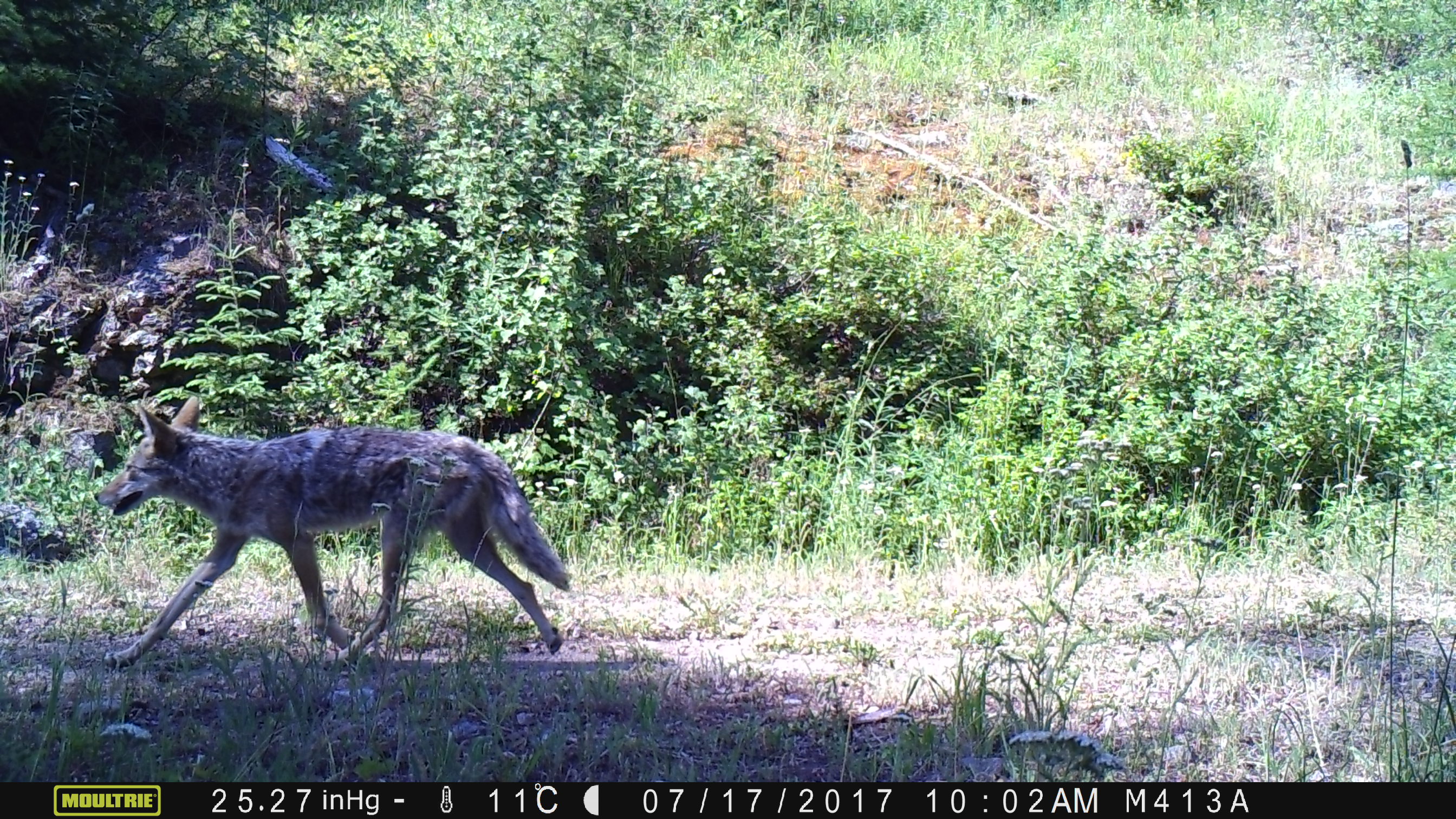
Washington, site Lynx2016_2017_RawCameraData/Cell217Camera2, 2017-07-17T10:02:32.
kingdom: Animalia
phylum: Chordata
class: Mammalia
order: Carnivora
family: Canidae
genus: Canis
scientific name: Canis latrans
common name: coyote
Canis latrans (coyote). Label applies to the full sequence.